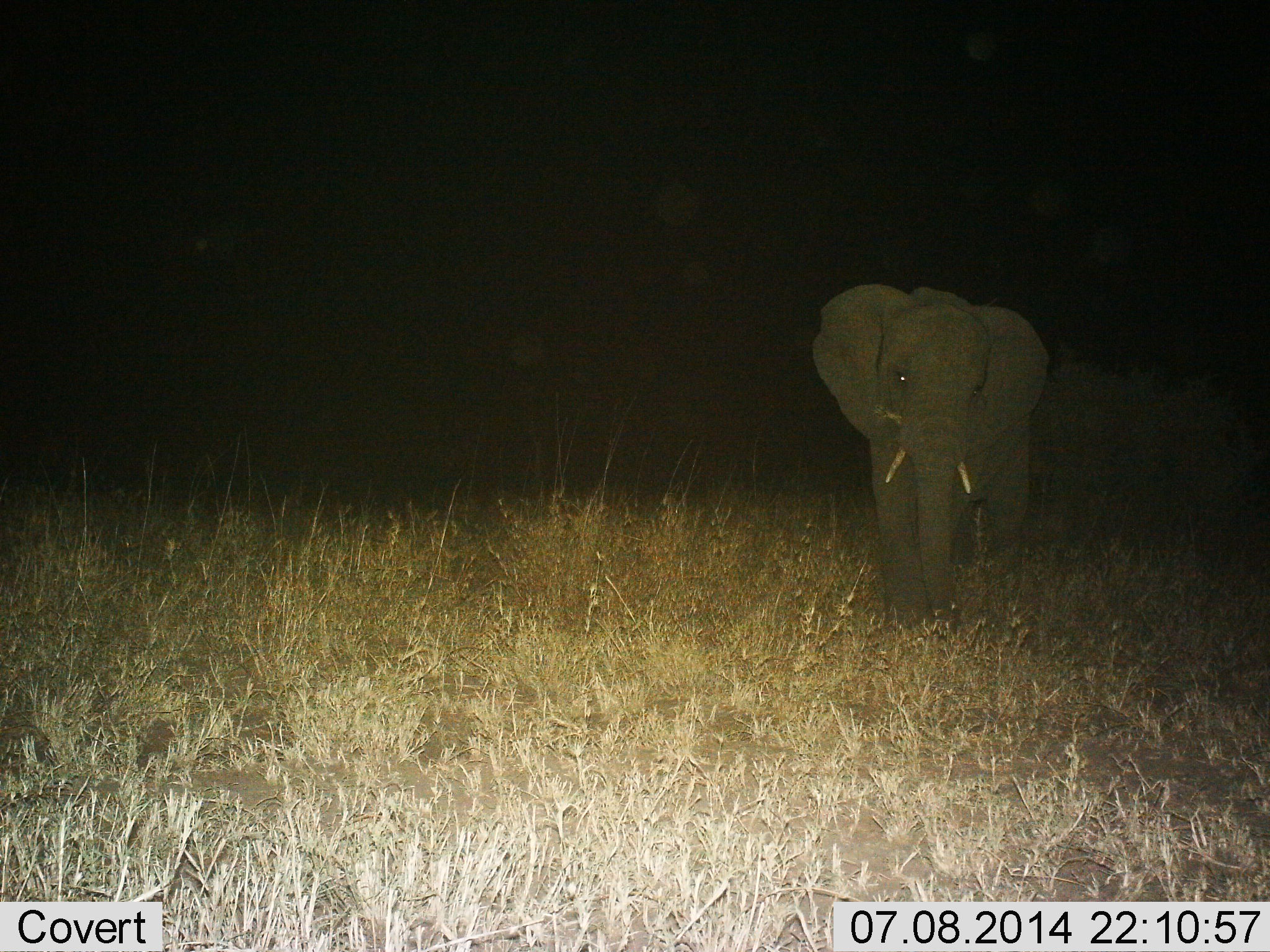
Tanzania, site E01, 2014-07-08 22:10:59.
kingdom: Animalia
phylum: Chordata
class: Mammalia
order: Proboscidea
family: Elephantidae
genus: Loxodonta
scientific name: Loxodonta africana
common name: african bush elephant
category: elephant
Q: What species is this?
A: Elephant (african bush elephant) (Loxodonta africana).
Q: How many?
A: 1.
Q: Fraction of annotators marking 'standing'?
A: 50%.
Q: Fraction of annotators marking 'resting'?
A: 0%.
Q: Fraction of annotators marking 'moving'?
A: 60%.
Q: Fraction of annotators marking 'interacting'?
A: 0%.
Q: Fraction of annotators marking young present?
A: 10%.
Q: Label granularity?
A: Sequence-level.